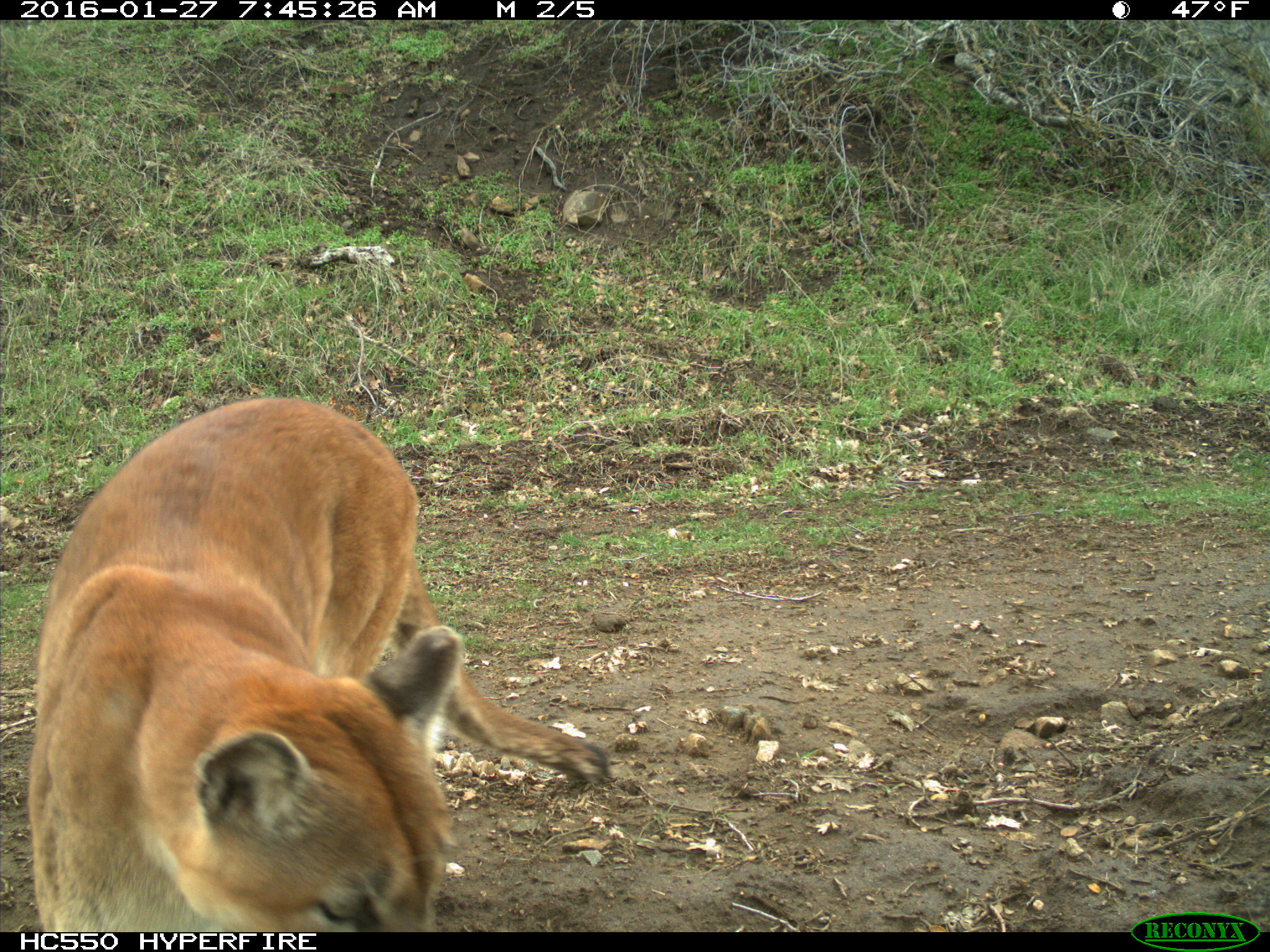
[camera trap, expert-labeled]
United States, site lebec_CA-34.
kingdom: Animalia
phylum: Chordata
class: Mammalia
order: Carnivora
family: Felidae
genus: Puma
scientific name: Puma concolor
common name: mountain lion